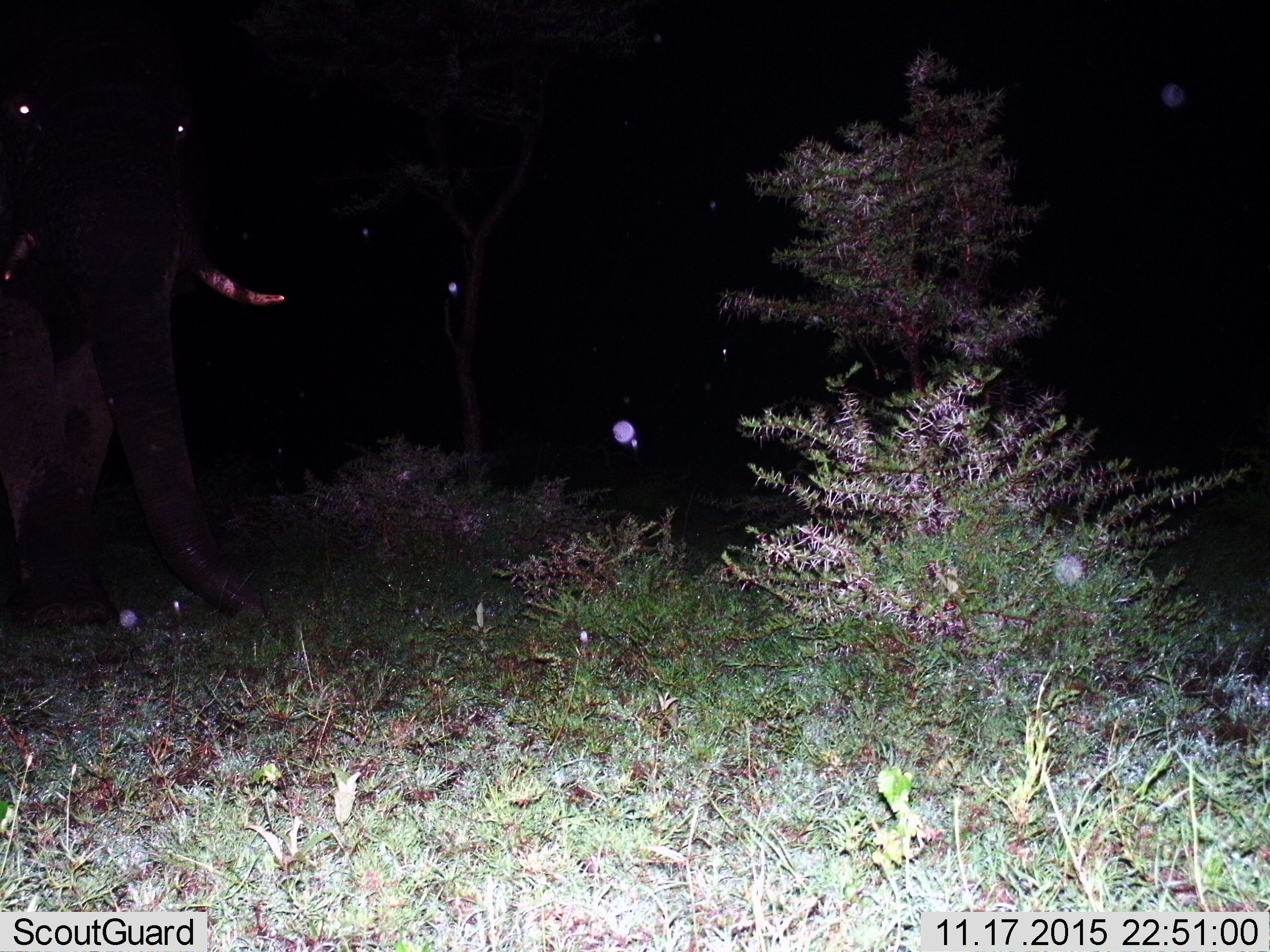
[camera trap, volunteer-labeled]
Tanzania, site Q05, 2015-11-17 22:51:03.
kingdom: Animalia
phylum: Chordata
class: Mammalia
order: Proboscidea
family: Elephantidae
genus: Loxodonta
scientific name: Loxodonta africana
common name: african bush elephant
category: elephant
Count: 1.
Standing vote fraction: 40%.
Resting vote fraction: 0%.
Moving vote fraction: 40%.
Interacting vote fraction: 0%.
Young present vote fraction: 0%.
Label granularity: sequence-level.